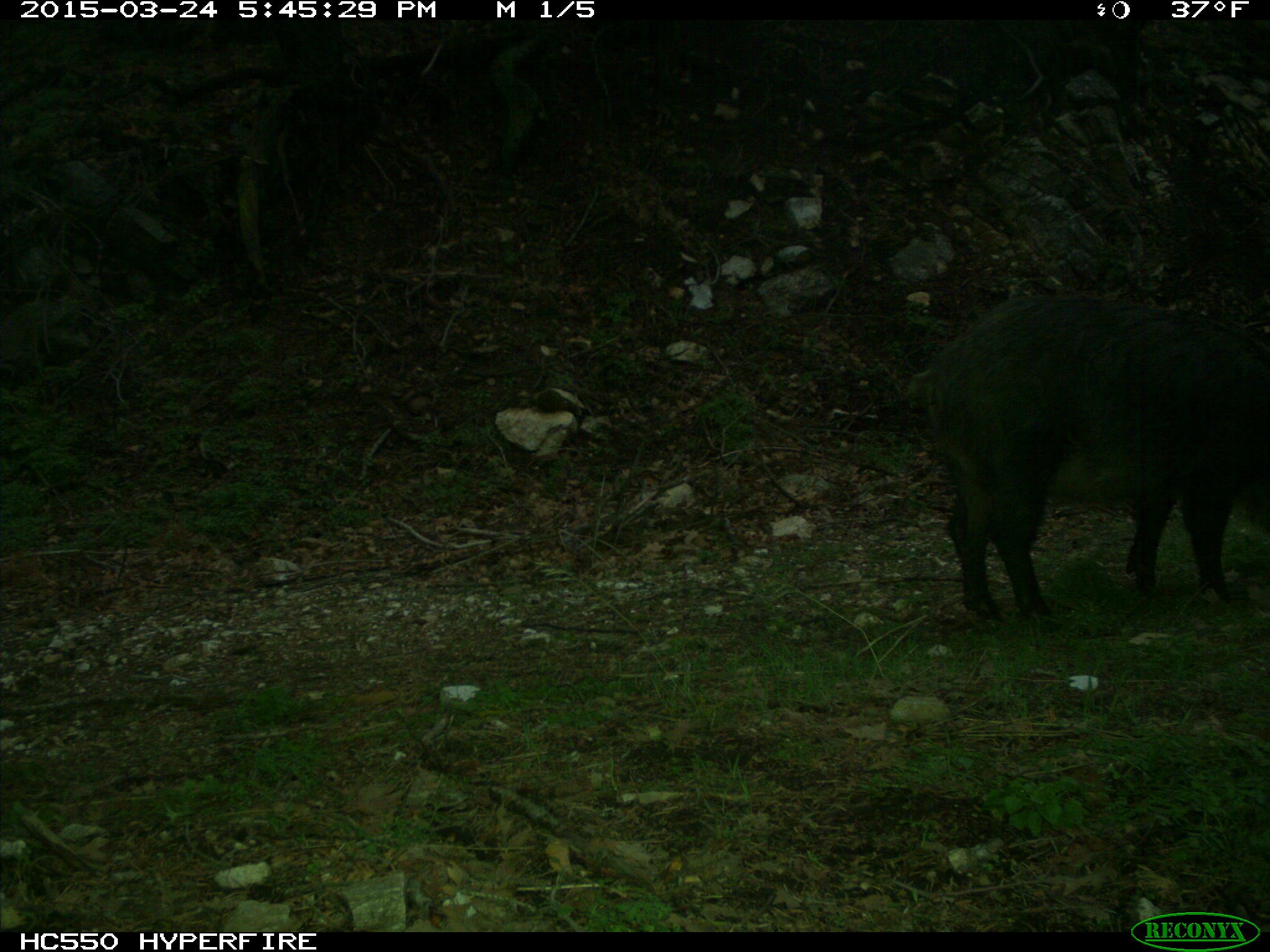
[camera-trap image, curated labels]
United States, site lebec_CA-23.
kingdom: Animalia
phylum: Chordata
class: Mammalia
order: Artiodactyla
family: Suidae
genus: Sus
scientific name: Sus scrofa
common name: wild boar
Sus scrofa (wild boar).